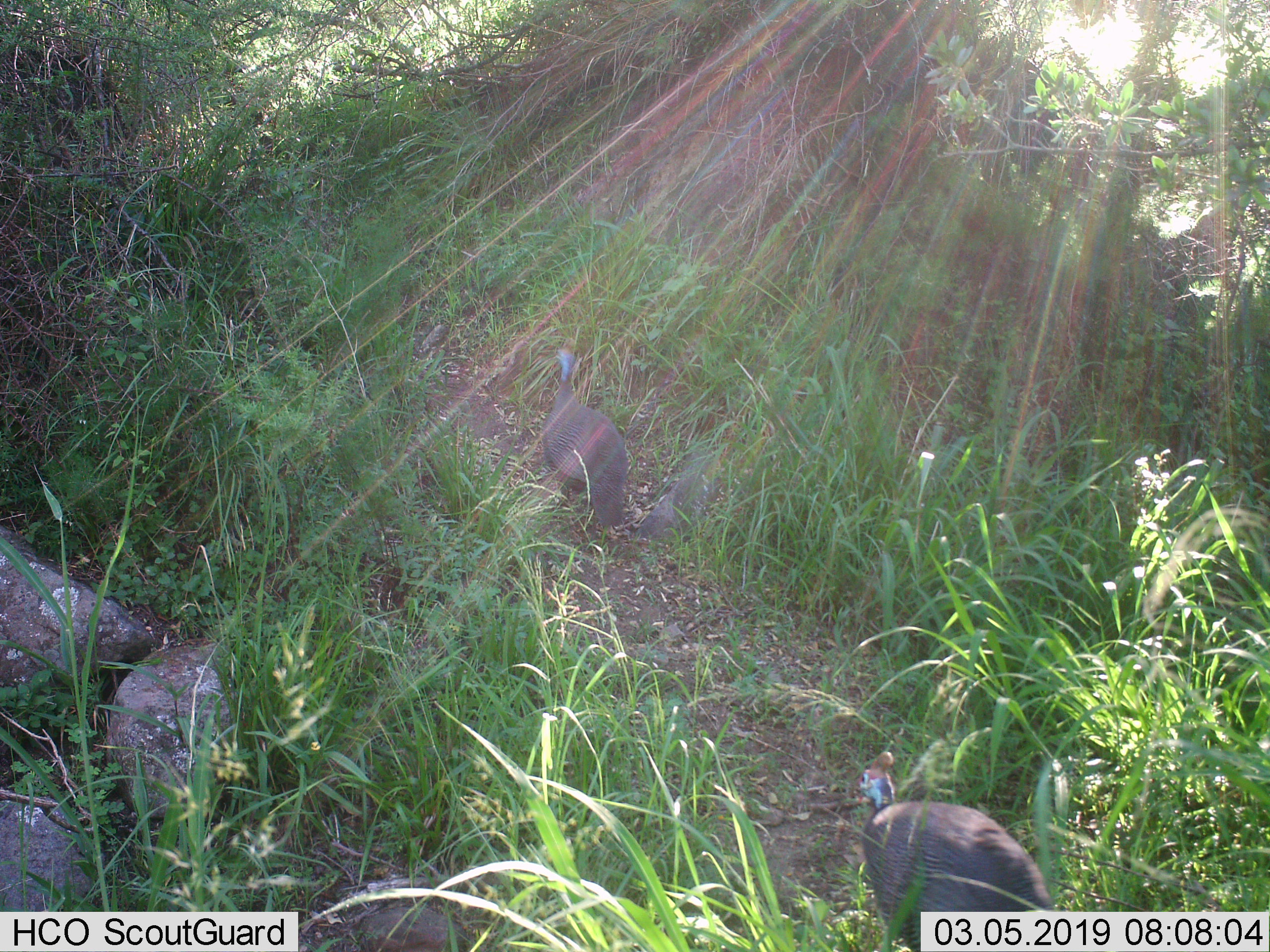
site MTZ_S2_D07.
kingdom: Animalia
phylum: Chordata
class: Aves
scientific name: Aves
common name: bird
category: birdother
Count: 2.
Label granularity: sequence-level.